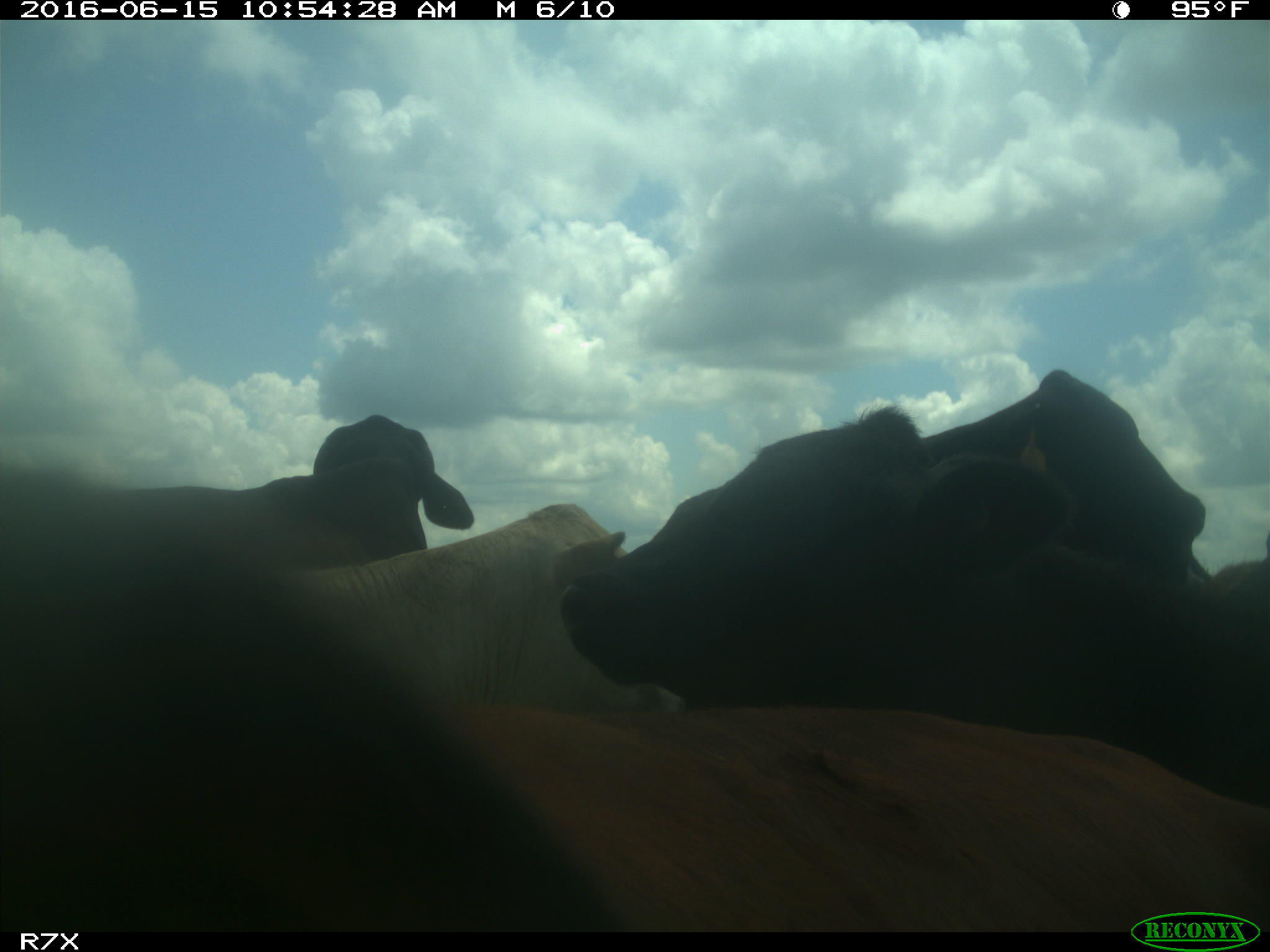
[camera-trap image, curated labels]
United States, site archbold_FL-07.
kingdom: Animalia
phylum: Chordata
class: Mammalia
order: Artiodactyla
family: Bovidae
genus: Bos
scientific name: Bos taurus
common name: domestic cow